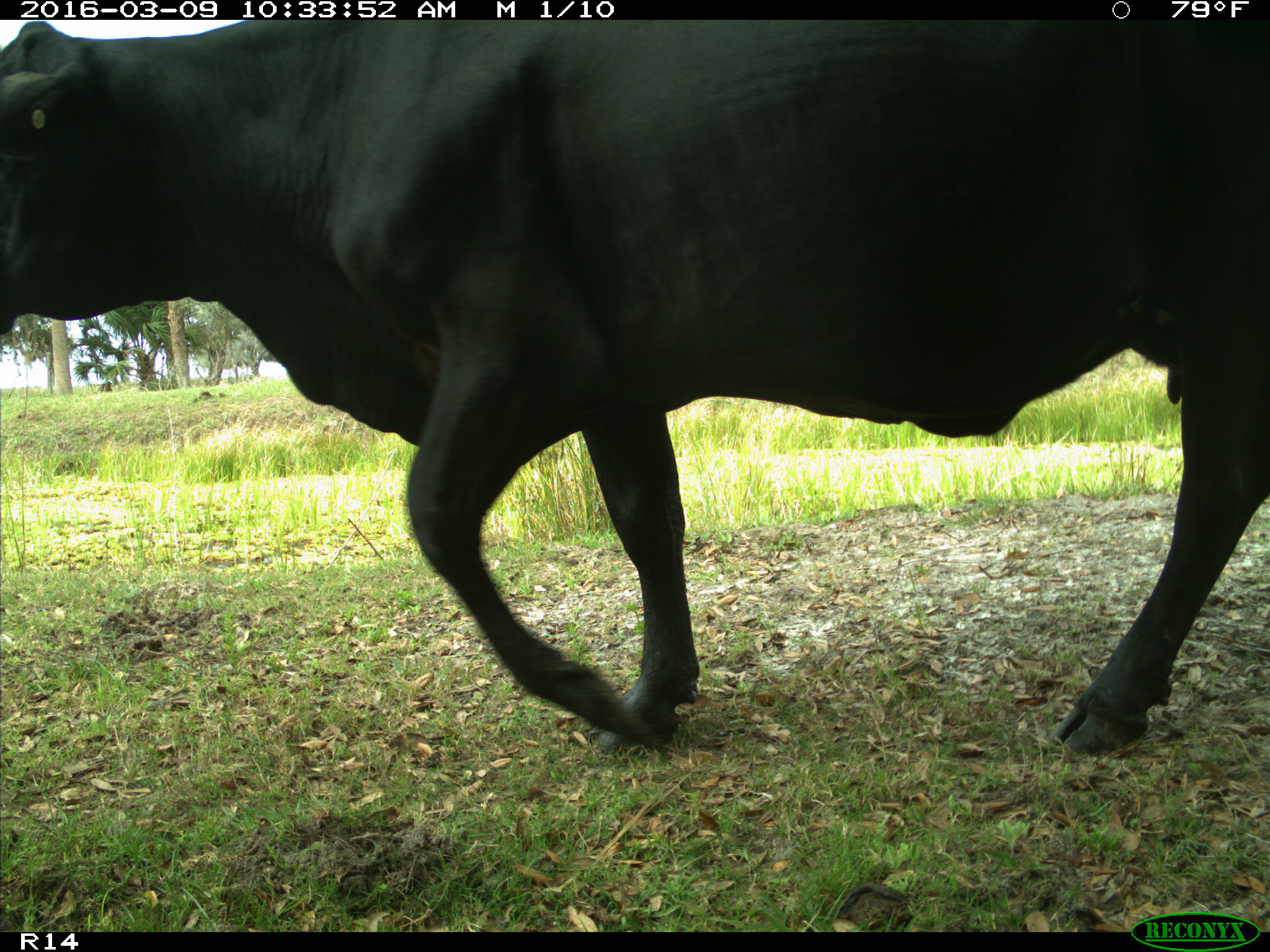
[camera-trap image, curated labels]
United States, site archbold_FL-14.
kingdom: Animalia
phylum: Chordata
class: Mammalia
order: Artiodactyla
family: Bovidae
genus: Bos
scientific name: Bos taurus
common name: domestic cow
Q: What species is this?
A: Bos taurus (domestic cow).